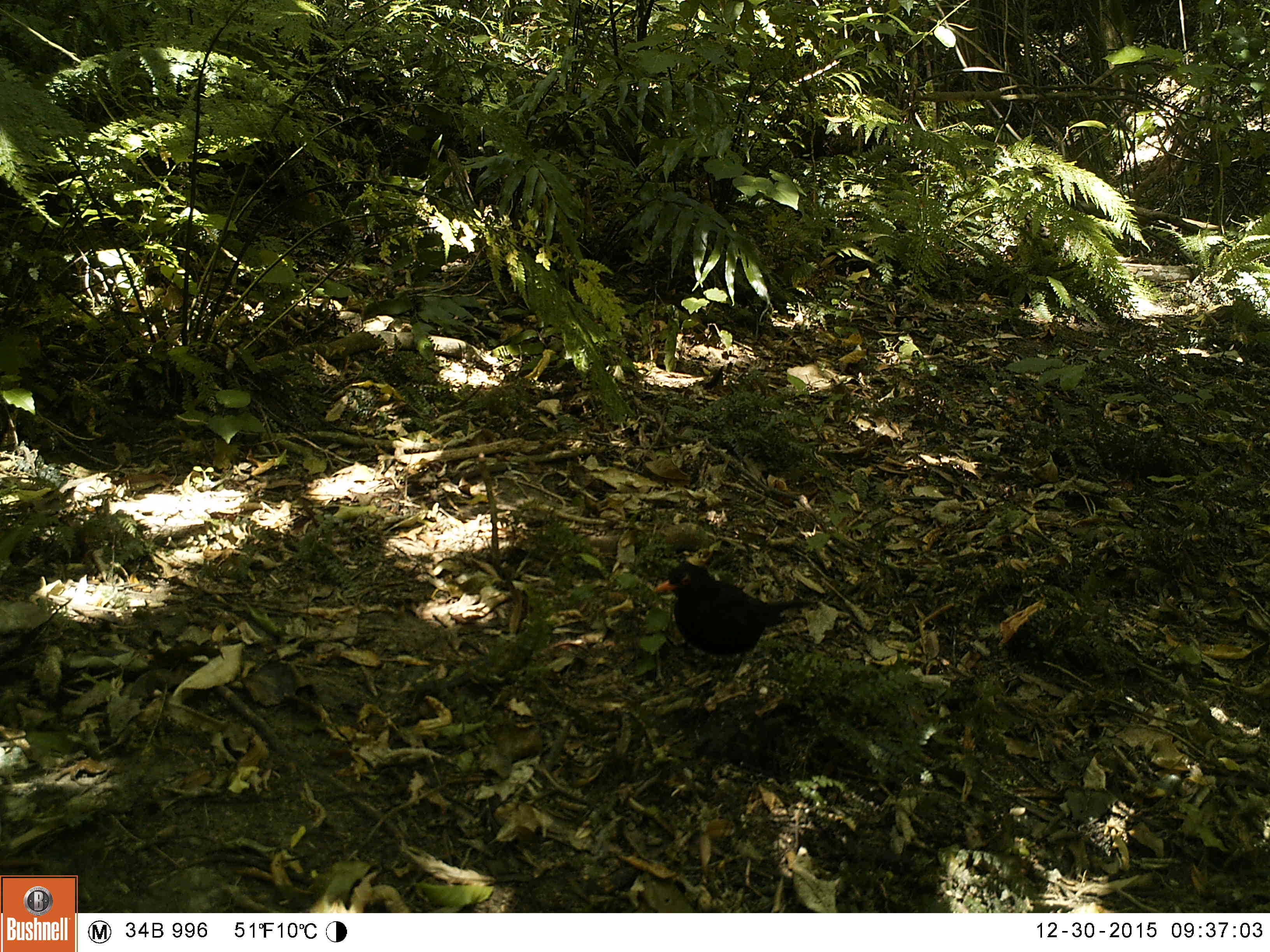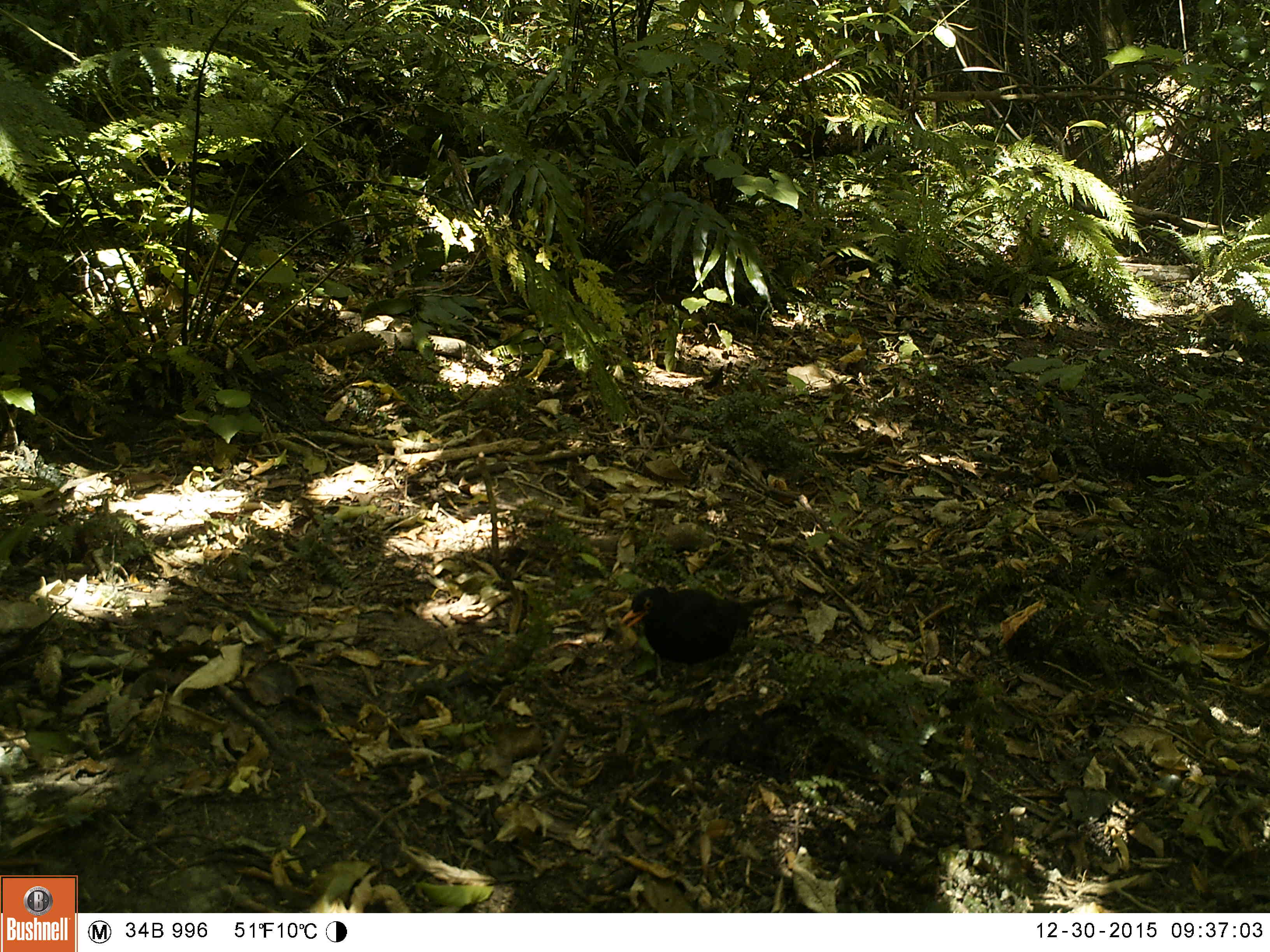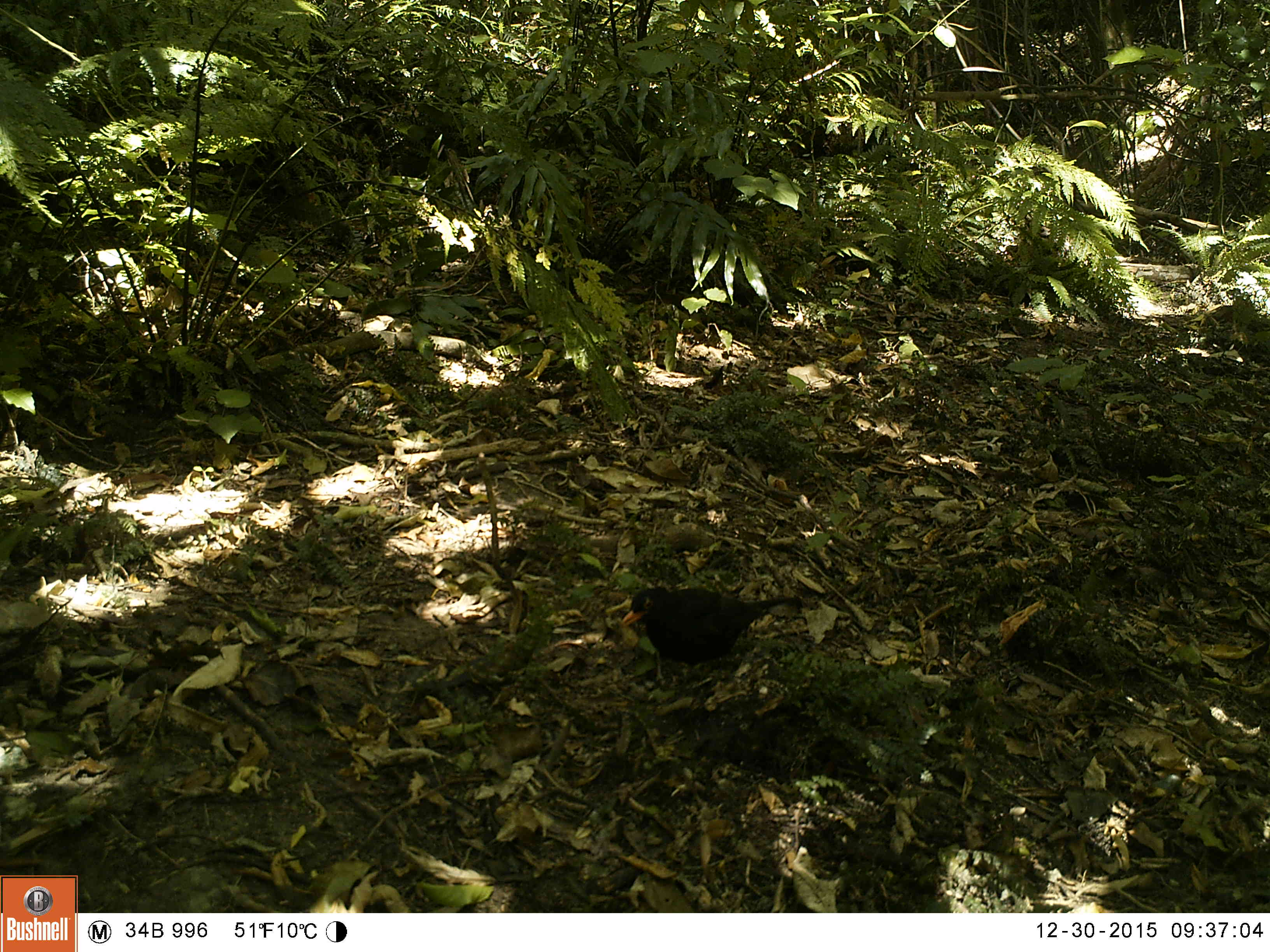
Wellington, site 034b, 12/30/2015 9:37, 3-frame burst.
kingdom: Animalia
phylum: Chordata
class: Aves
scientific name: Aves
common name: bird